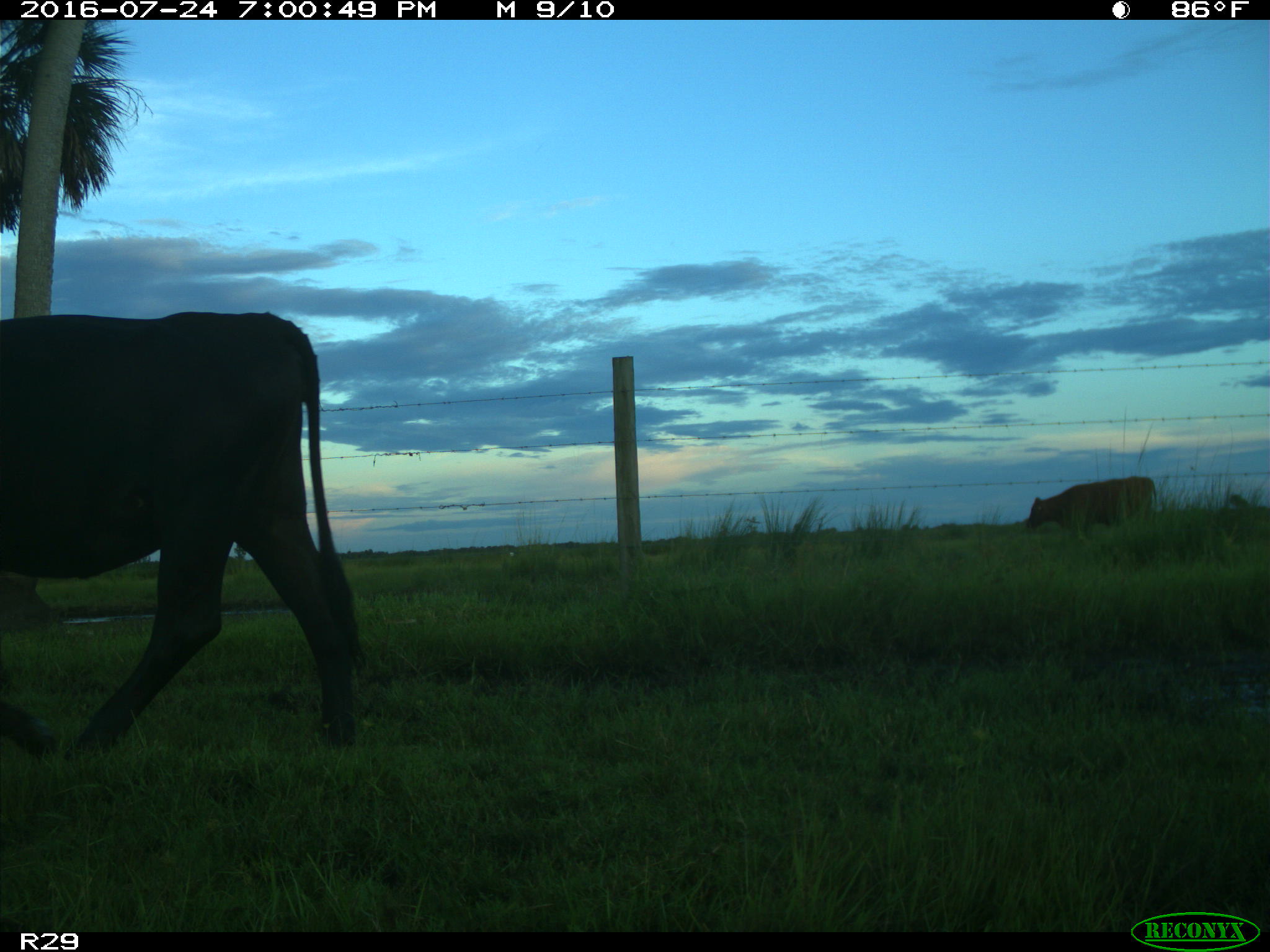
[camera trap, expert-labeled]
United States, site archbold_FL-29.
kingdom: Animalia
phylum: Chordata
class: Mammalia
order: Artiodactyla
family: Bovidae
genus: Bos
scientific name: Bos taurus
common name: domestic cow